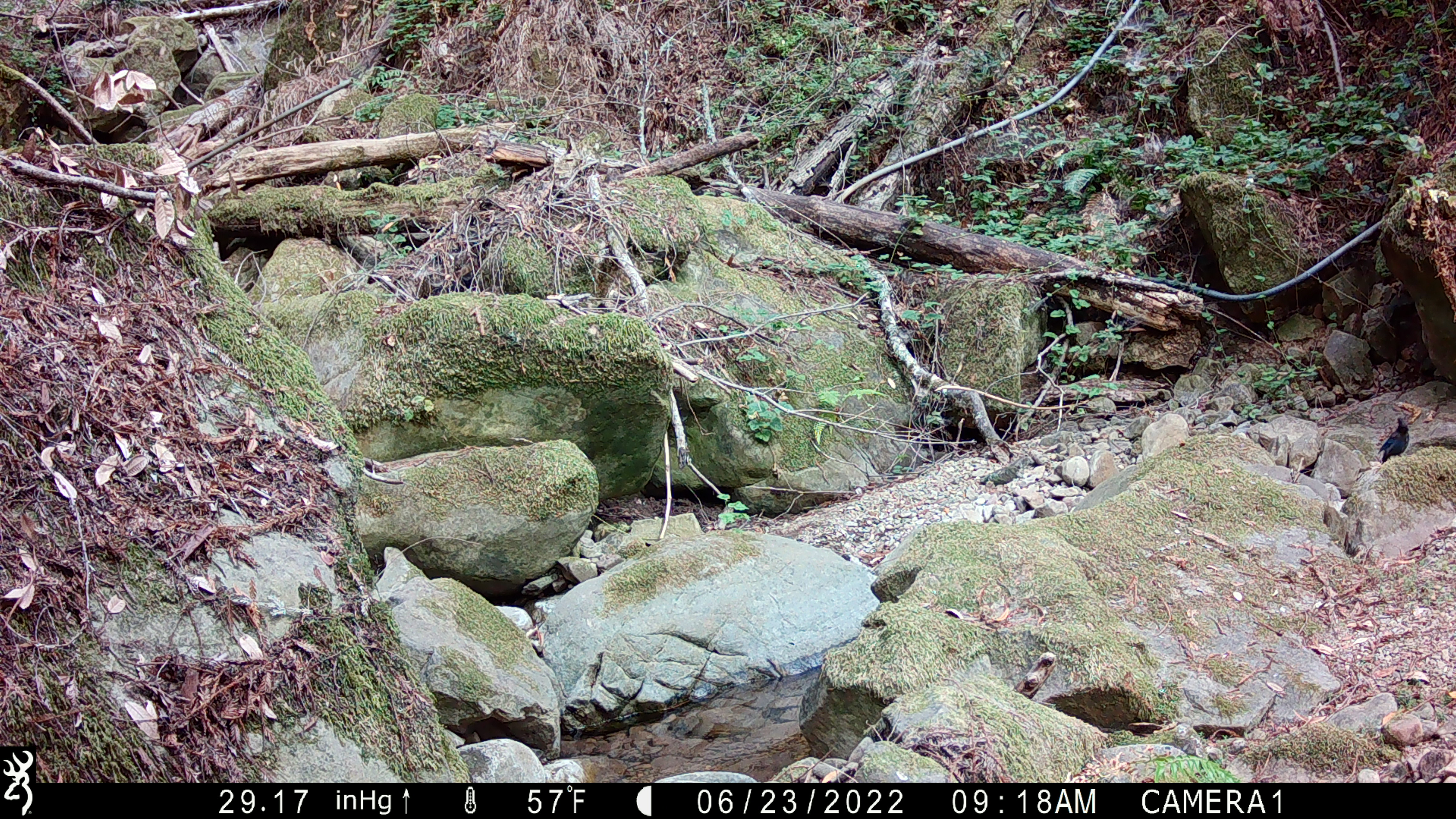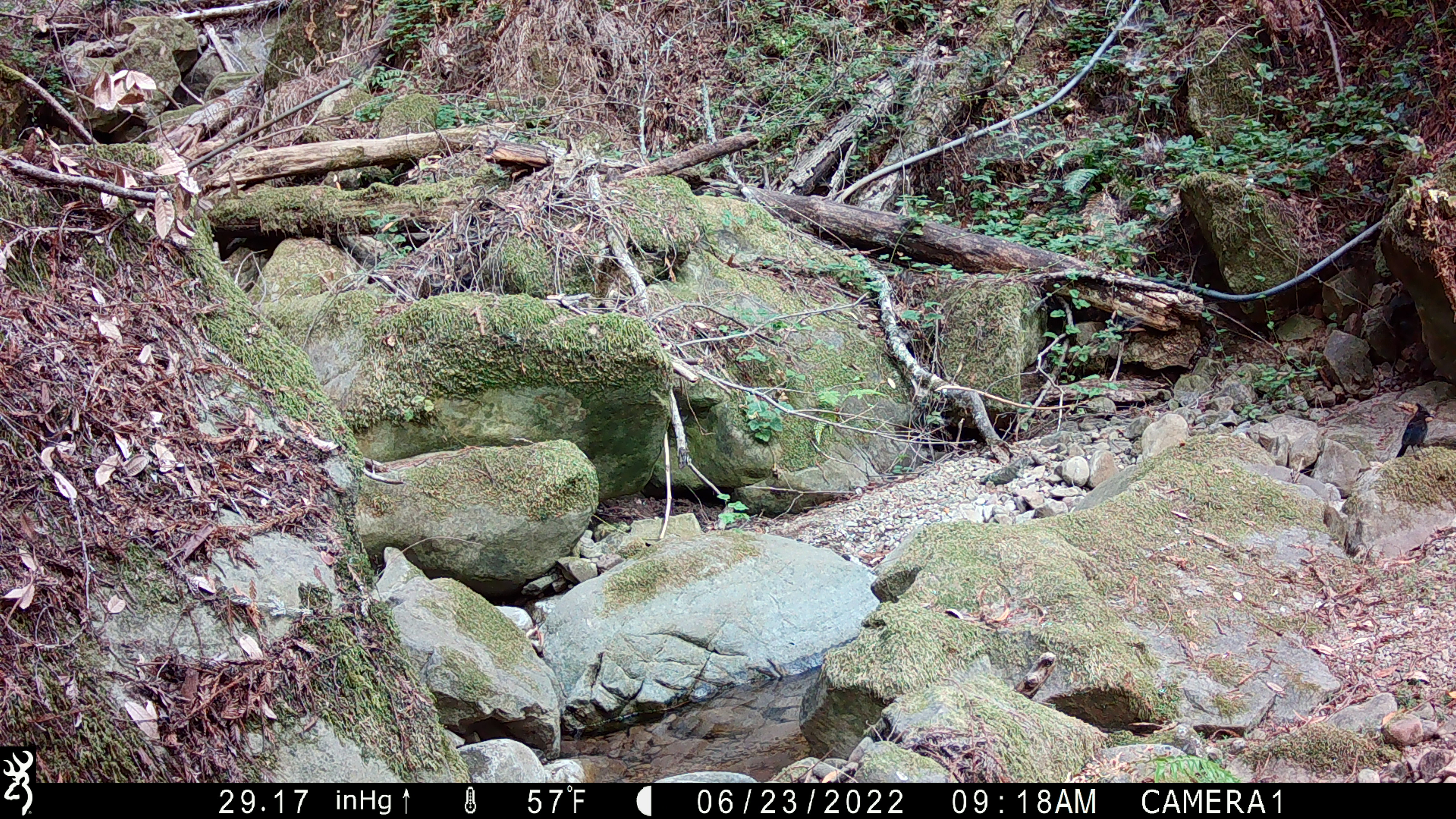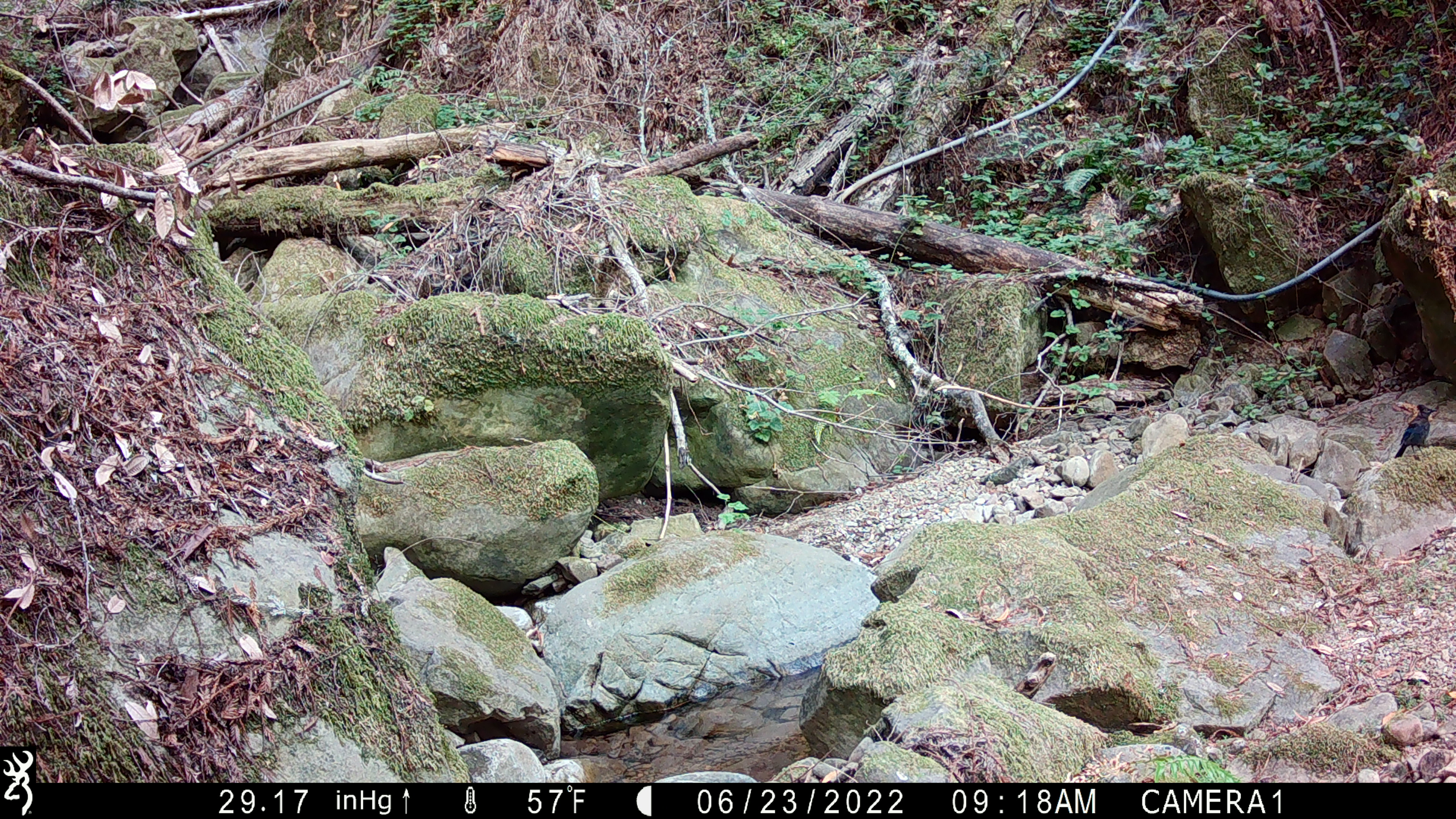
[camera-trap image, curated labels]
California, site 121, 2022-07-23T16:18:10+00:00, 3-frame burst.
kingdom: Animalia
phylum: Chordata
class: Aves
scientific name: Aves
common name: bird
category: unknown bird